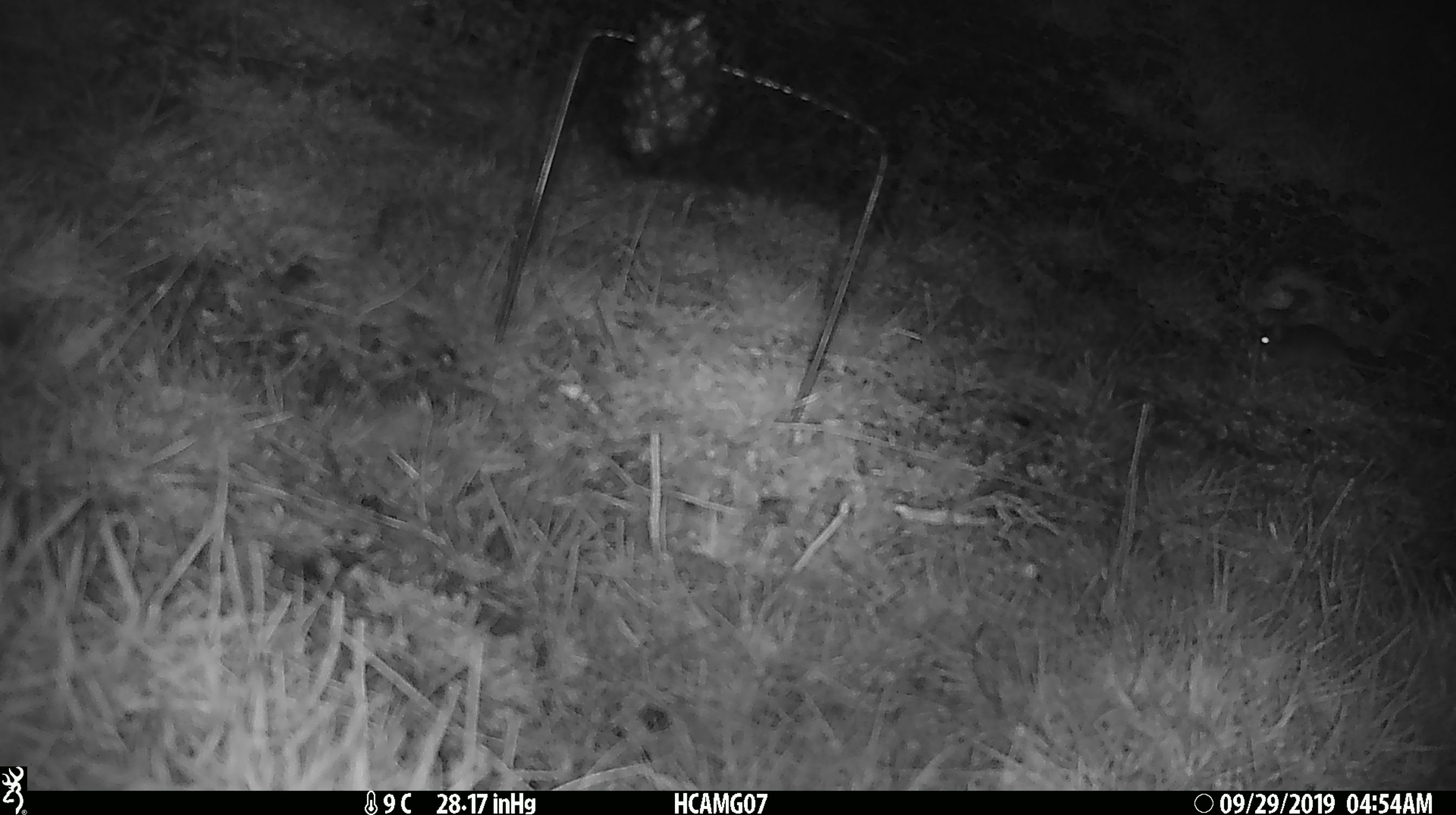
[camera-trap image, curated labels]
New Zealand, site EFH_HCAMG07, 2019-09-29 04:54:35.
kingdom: Animalia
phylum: Chordata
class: Mammalia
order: Rodentia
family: Muridae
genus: Mus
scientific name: Mus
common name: mouse